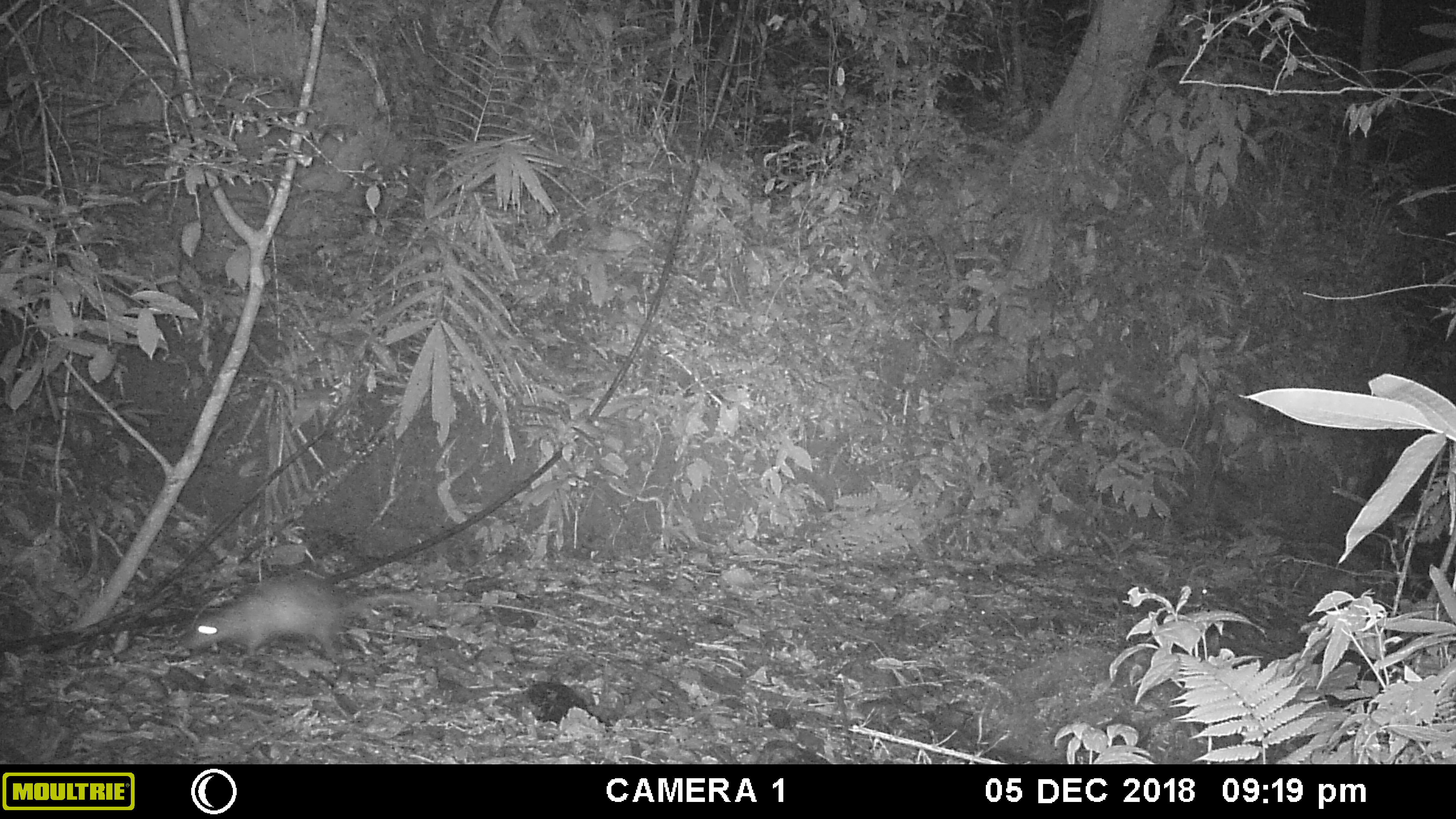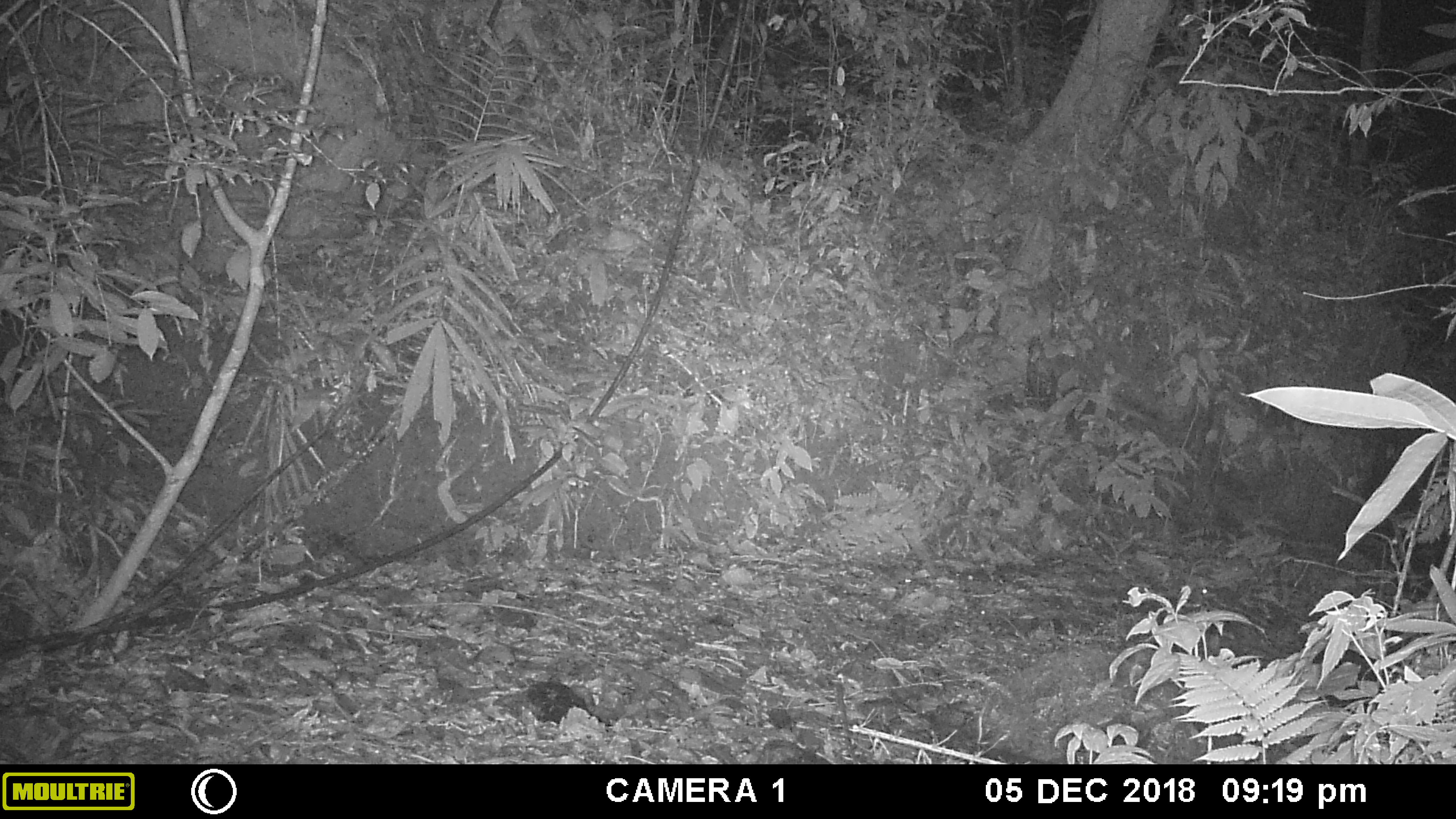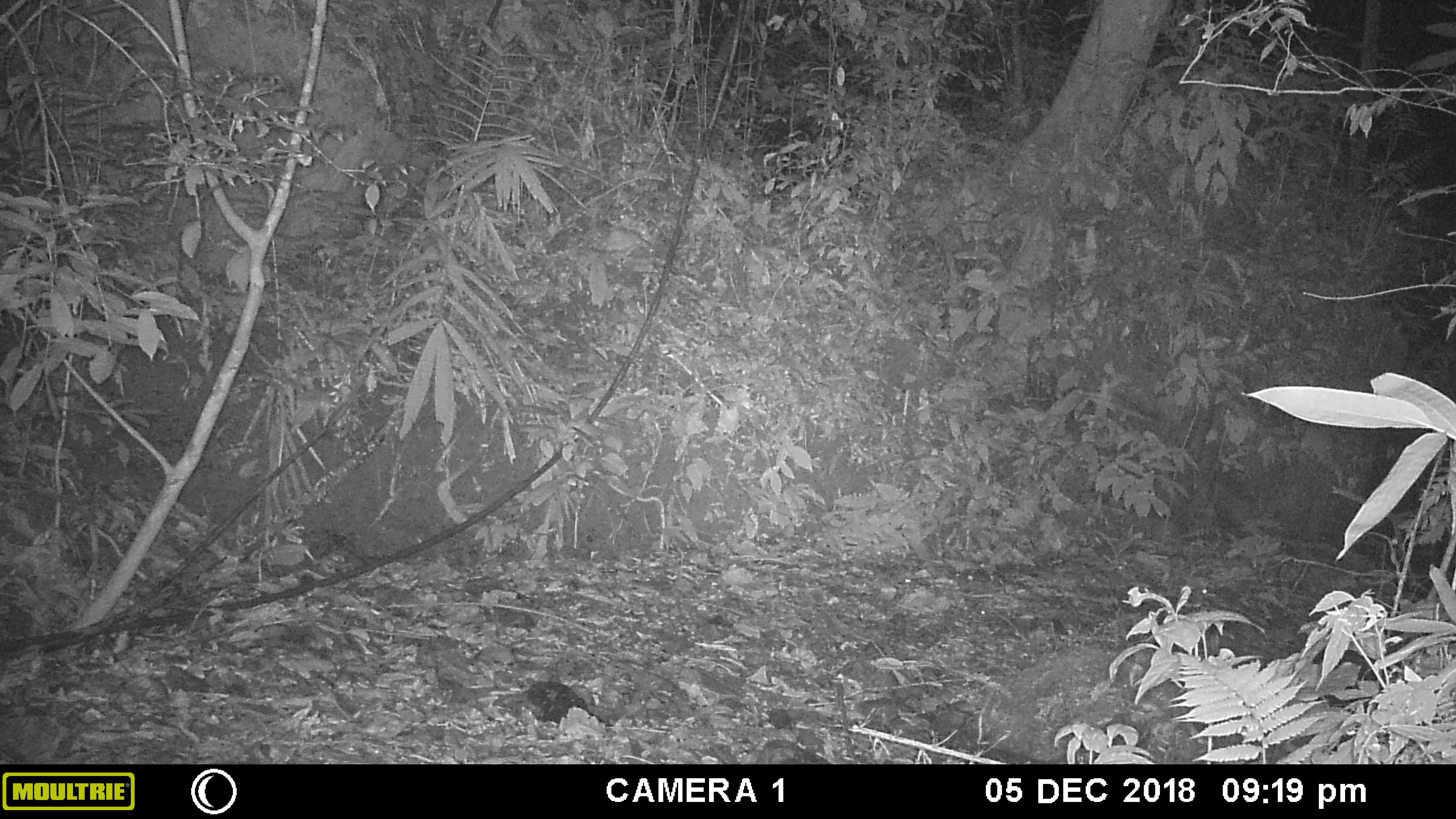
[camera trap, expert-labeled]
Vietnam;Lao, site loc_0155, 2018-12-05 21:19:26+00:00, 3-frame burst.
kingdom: Animalia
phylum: Chordata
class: Mammalia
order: Rodentia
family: Hystricidae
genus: Atherurus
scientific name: Atherurus macrourus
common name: asiatic brush-tailed porcupine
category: asiatic brush tailed porcupine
Asiatic brush tailed porcupine (asiatic brush-tailed porcupine) (Atherurus macrourus). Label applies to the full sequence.